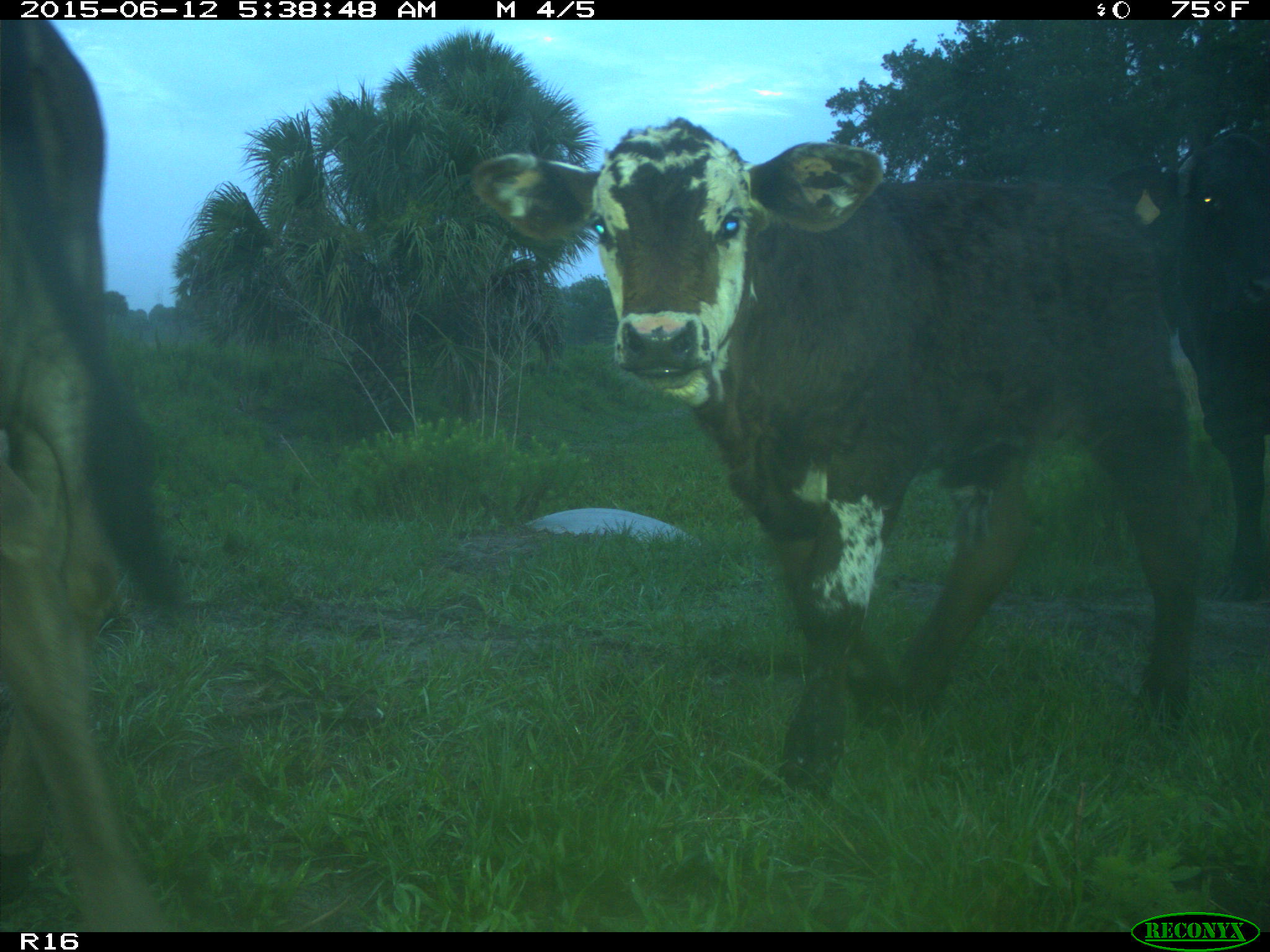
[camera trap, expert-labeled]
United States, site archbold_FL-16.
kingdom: Animalia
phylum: Chordata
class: Mammalia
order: Artiodactyla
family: Bovidae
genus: Bos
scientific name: Bos taurus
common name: domestic cow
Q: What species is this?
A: Bos taurus (domestic cow).